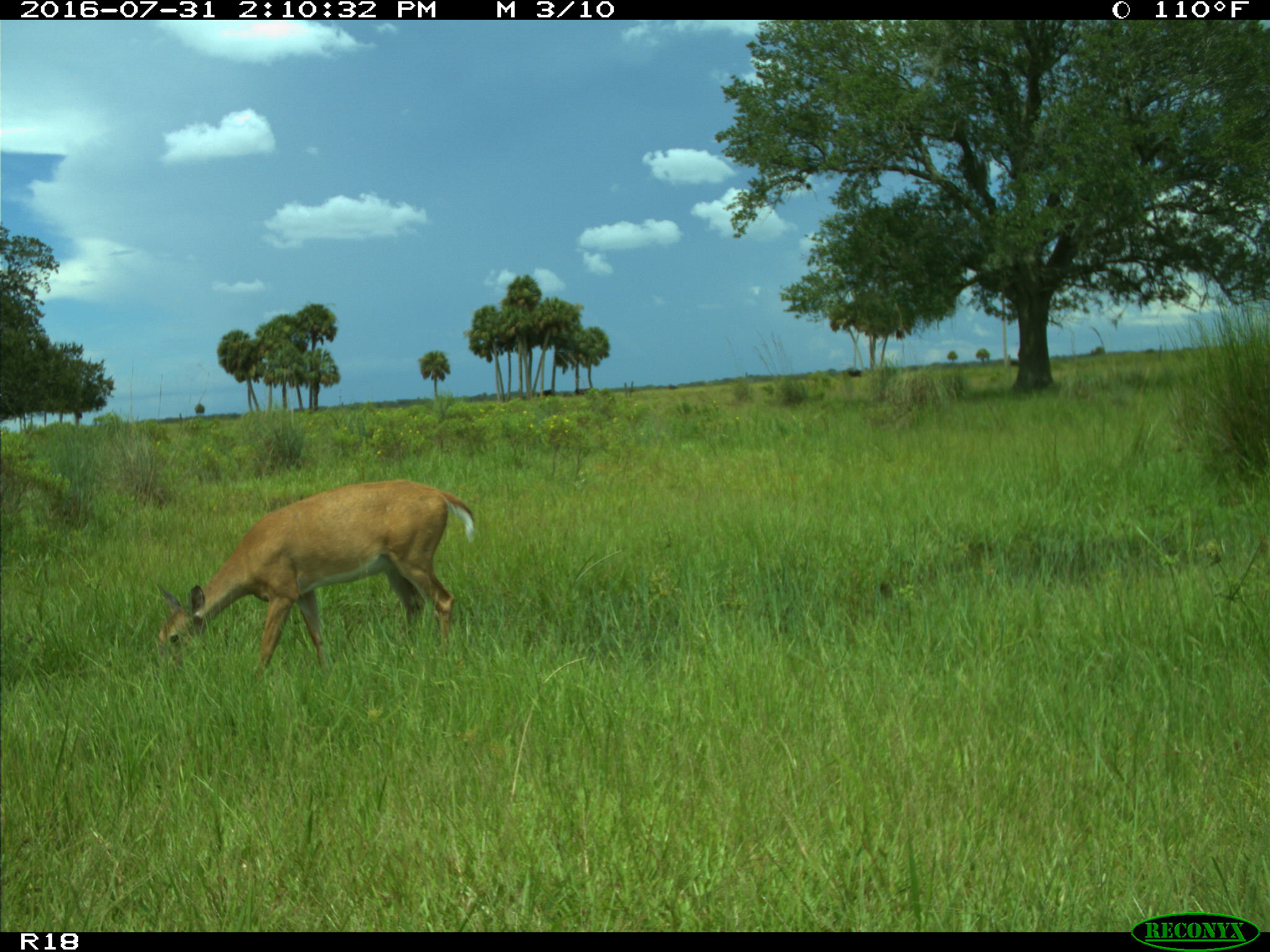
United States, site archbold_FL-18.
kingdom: Animalia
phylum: Chordata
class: Mammalia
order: Artiodactyla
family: Cervidae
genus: Odocoileus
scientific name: Odocoileus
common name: deer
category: unidentified deer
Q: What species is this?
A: Unidentified deer (deer) (Odocoileus).